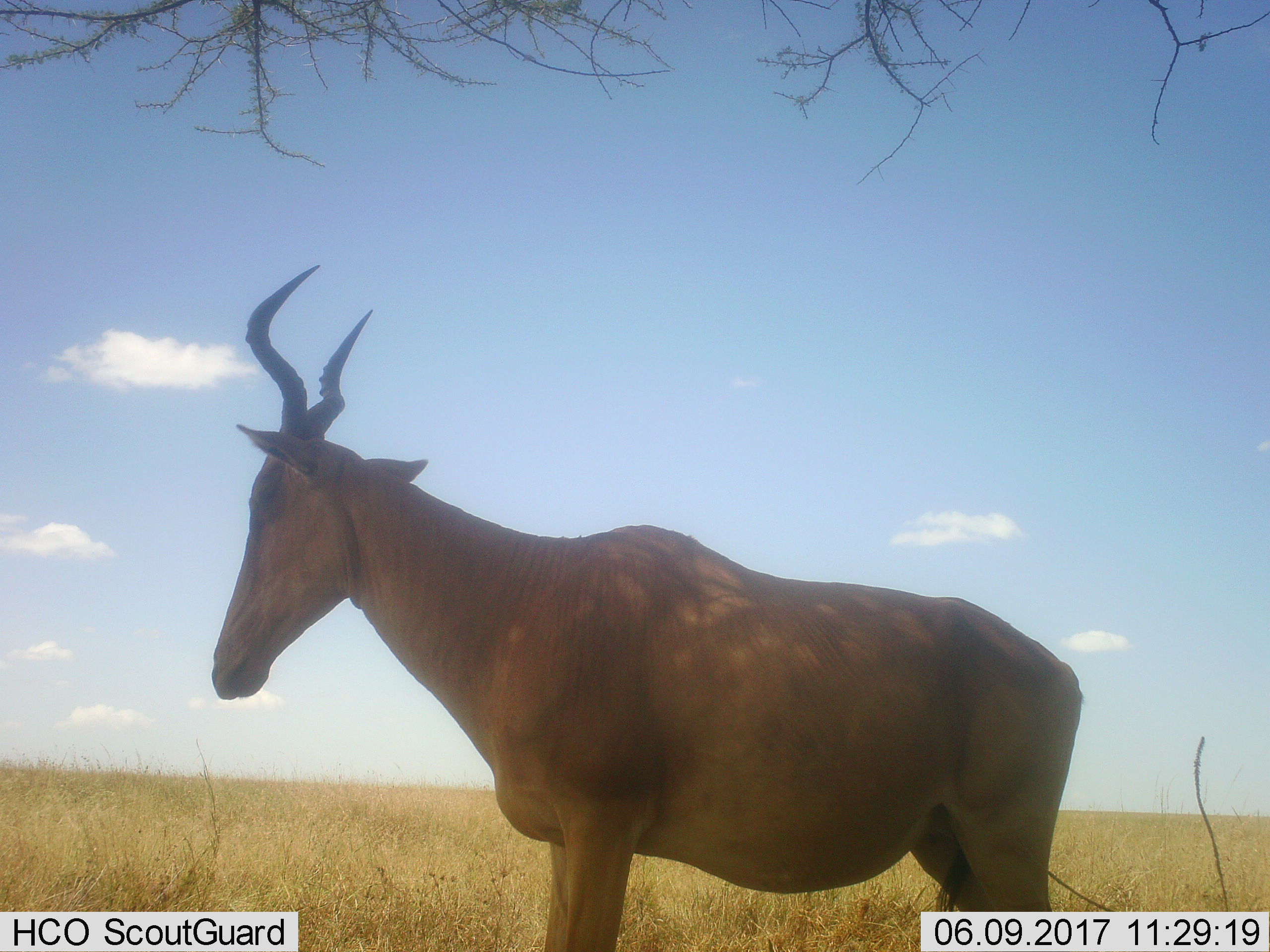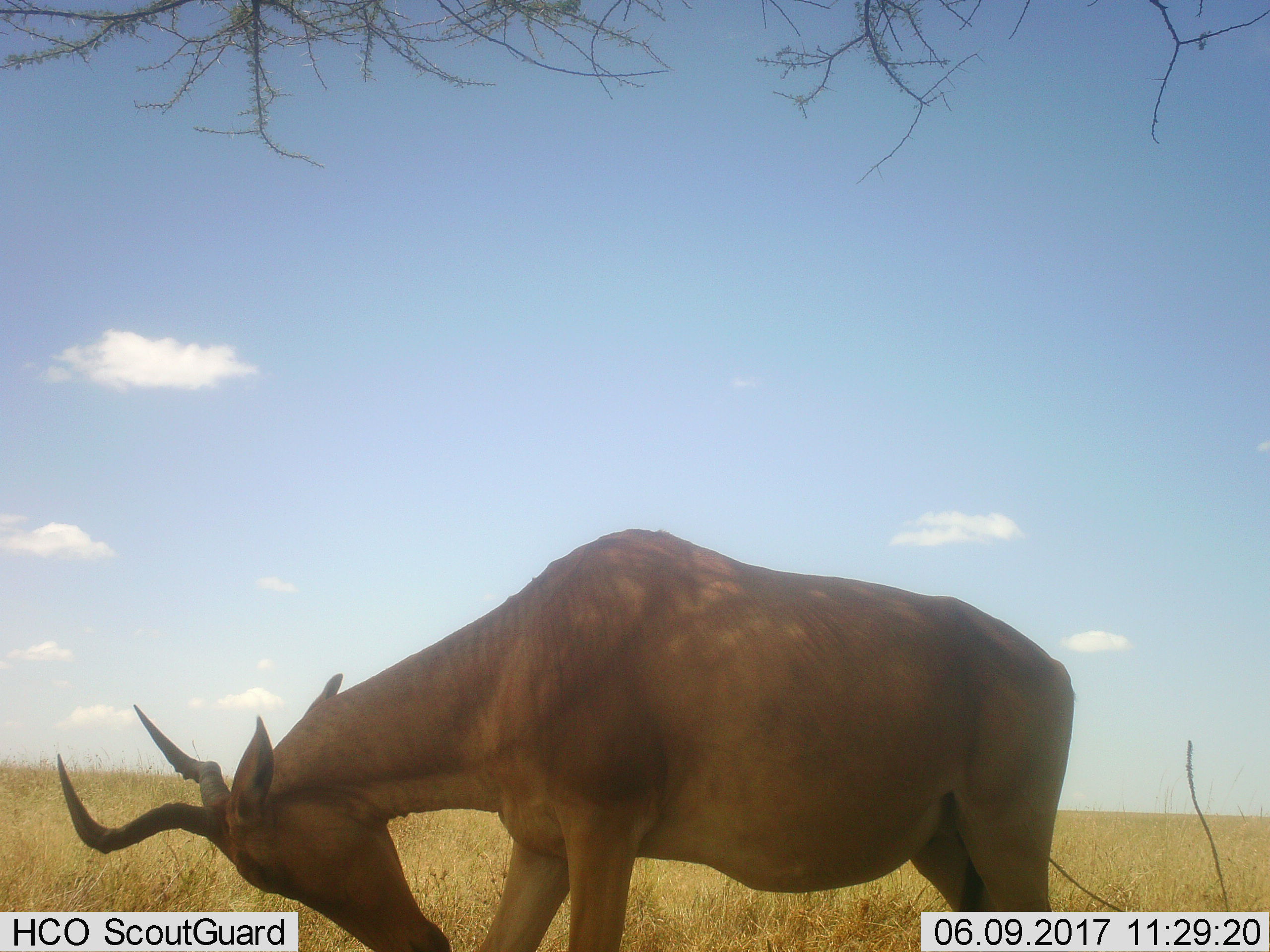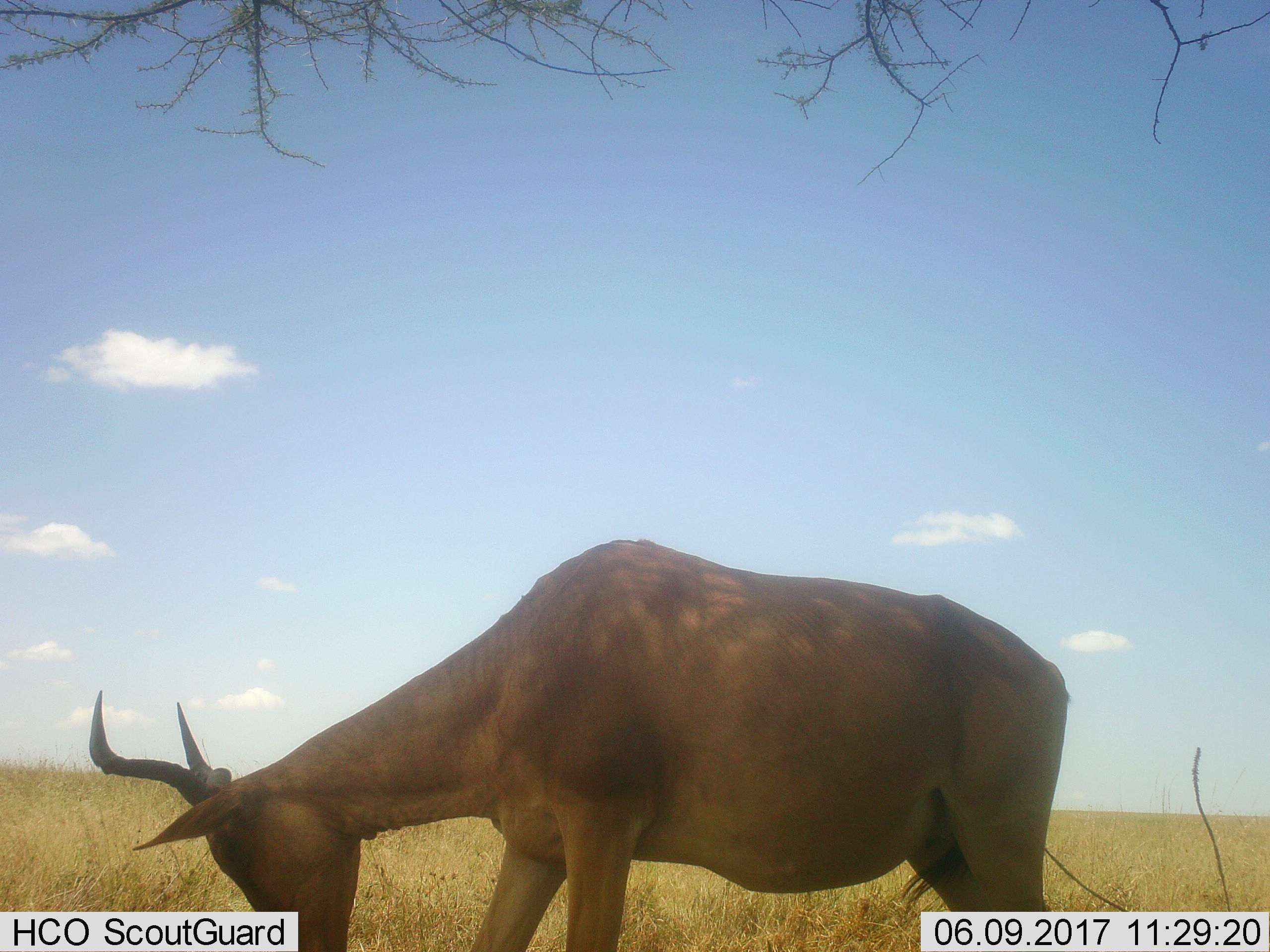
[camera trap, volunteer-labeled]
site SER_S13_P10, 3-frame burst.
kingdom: Animalia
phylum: Chordata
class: Mammalia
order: Artiodactyla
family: Bovidae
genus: Alcelaphus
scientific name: Alcelaphus buselaphus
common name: hartebeest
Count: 1.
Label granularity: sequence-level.